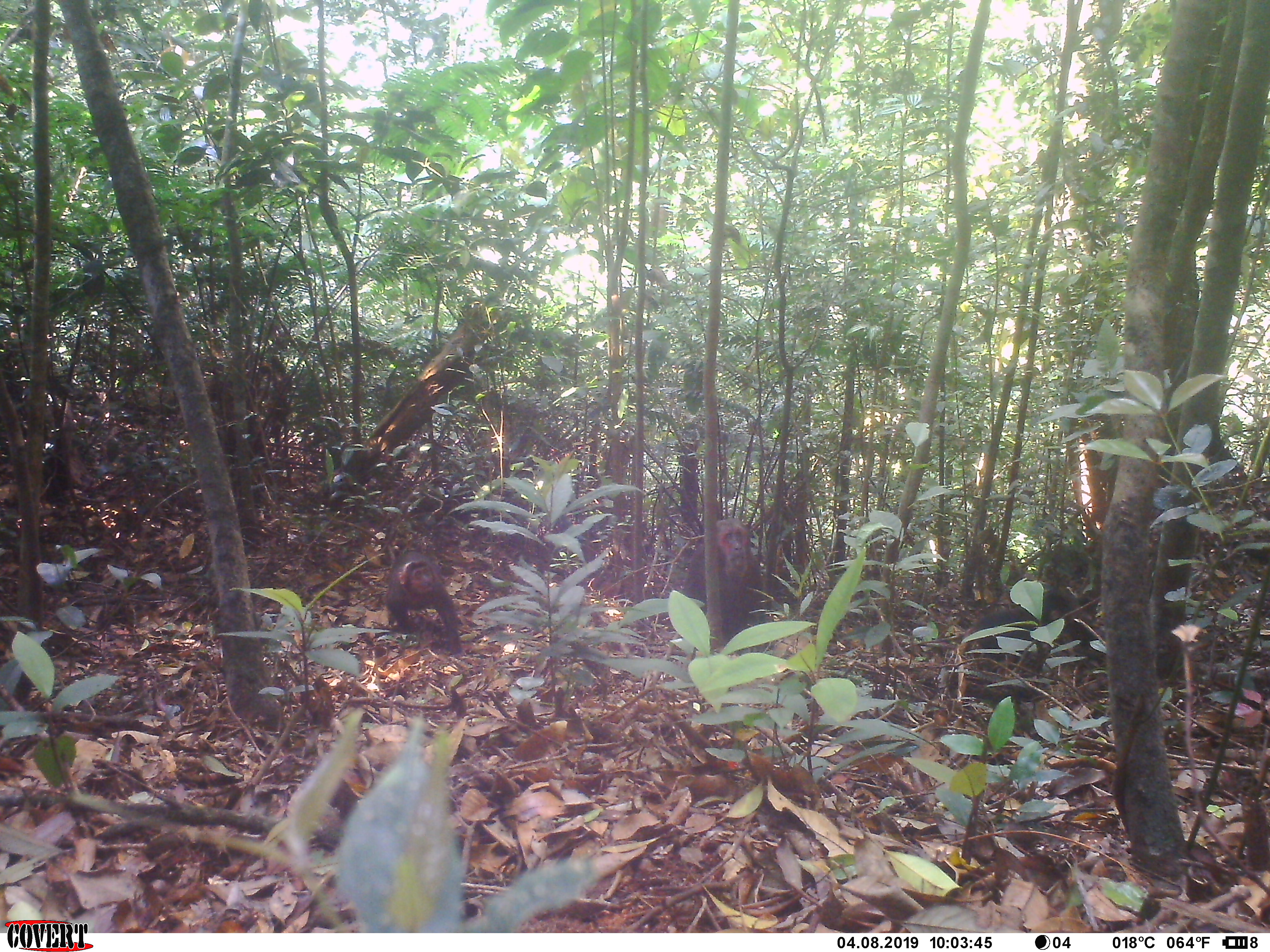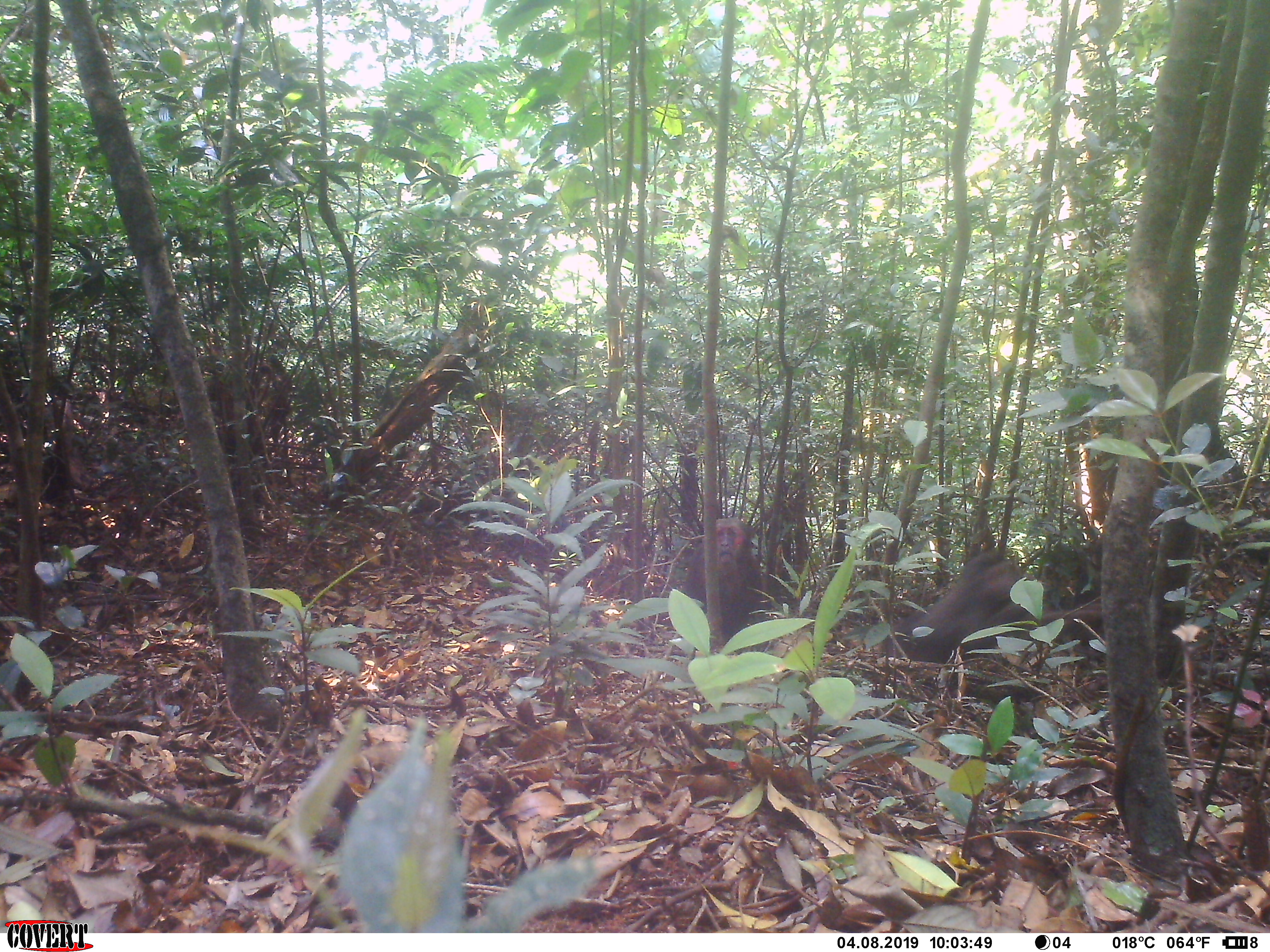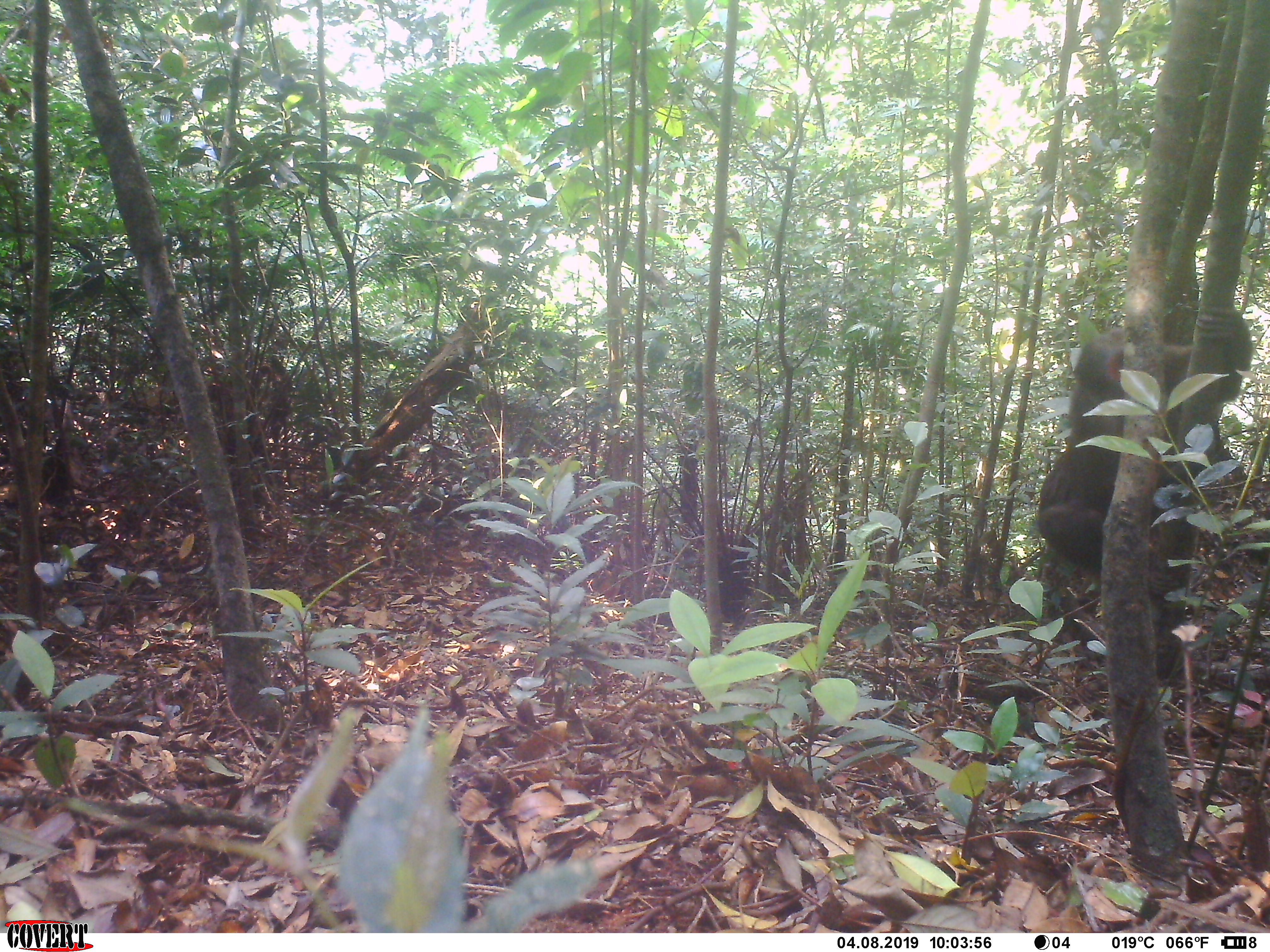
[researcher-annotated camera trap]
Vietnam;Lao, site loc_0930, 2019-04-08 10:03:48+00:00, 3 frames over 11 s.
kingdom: Animalia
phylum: Chordata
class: Mammalia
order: Primates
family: Cercopithecidae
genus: Macaca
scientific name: Macaca arctoides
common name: stump-tailed macaque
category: stump tailed macaque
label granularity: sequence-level